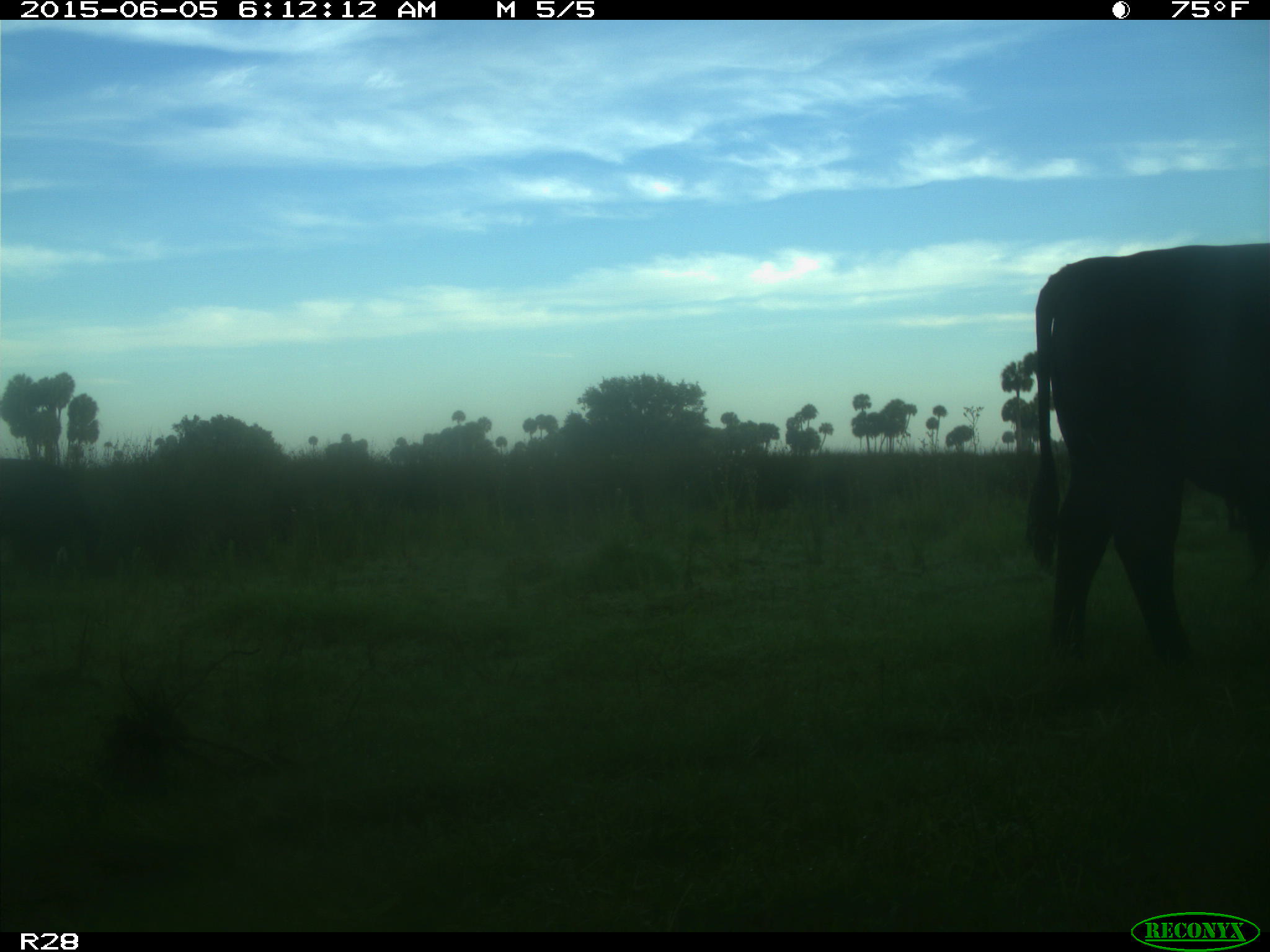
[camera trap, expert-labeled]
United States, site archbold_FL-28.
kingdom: Animalia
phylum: Chordata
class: Mammalia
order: Artiodactyla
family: Bovidae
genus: Bos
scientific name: Bos taurus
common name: domestic cow